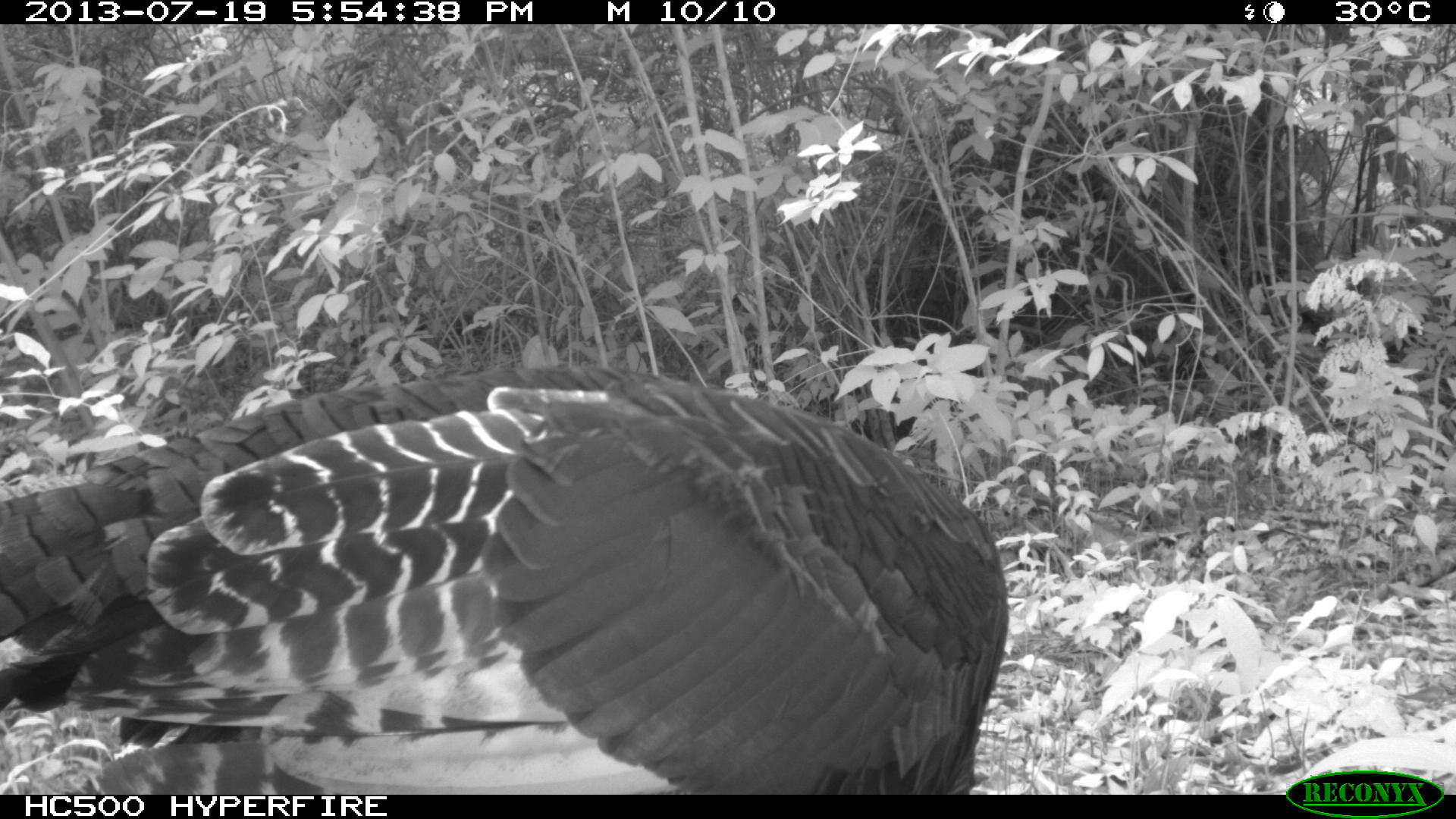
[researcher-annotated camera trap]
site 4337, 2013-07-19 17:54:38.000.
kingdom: Animalia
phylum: Chordata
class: Aves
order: Galliformes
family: Phasianidae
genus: Meleagris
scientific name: Meleagris ocellata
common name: ocellated turkey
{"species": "Meleagris ocellata (ocellated turkey)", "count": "2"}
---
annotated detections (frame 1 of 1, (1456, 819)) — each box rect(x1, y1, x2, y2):
meleagris ocellata: rect(0, 360, 1013, 794)